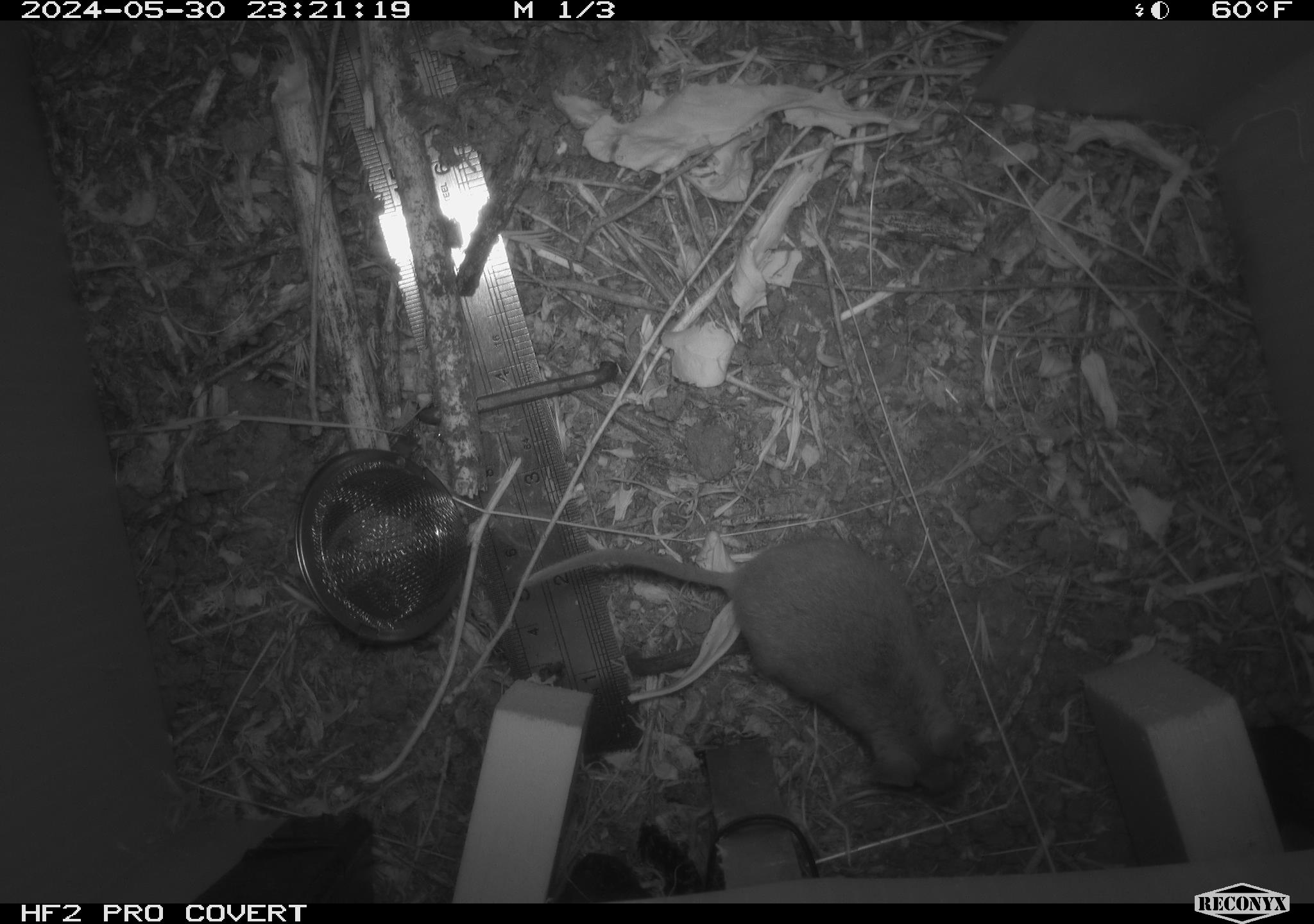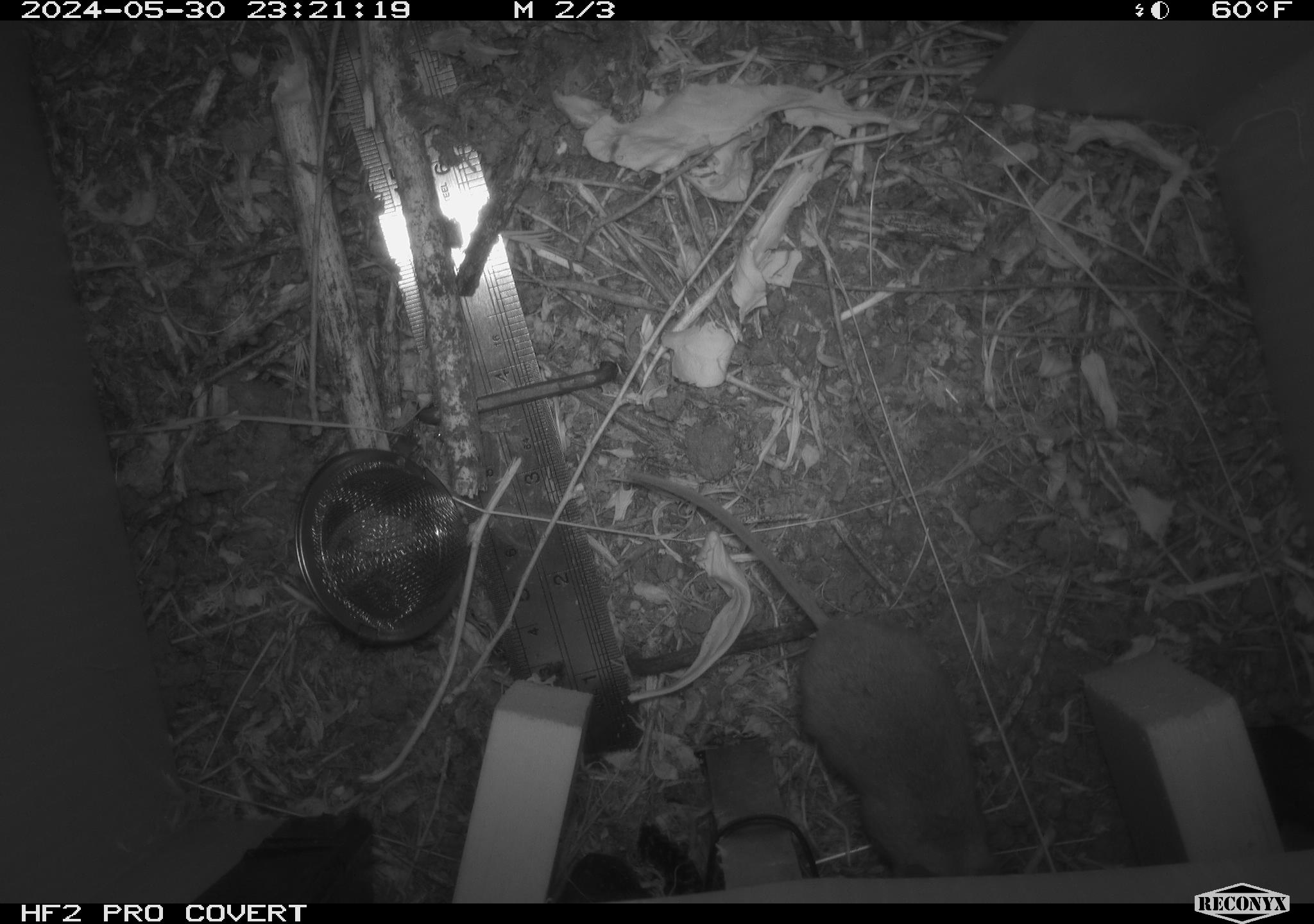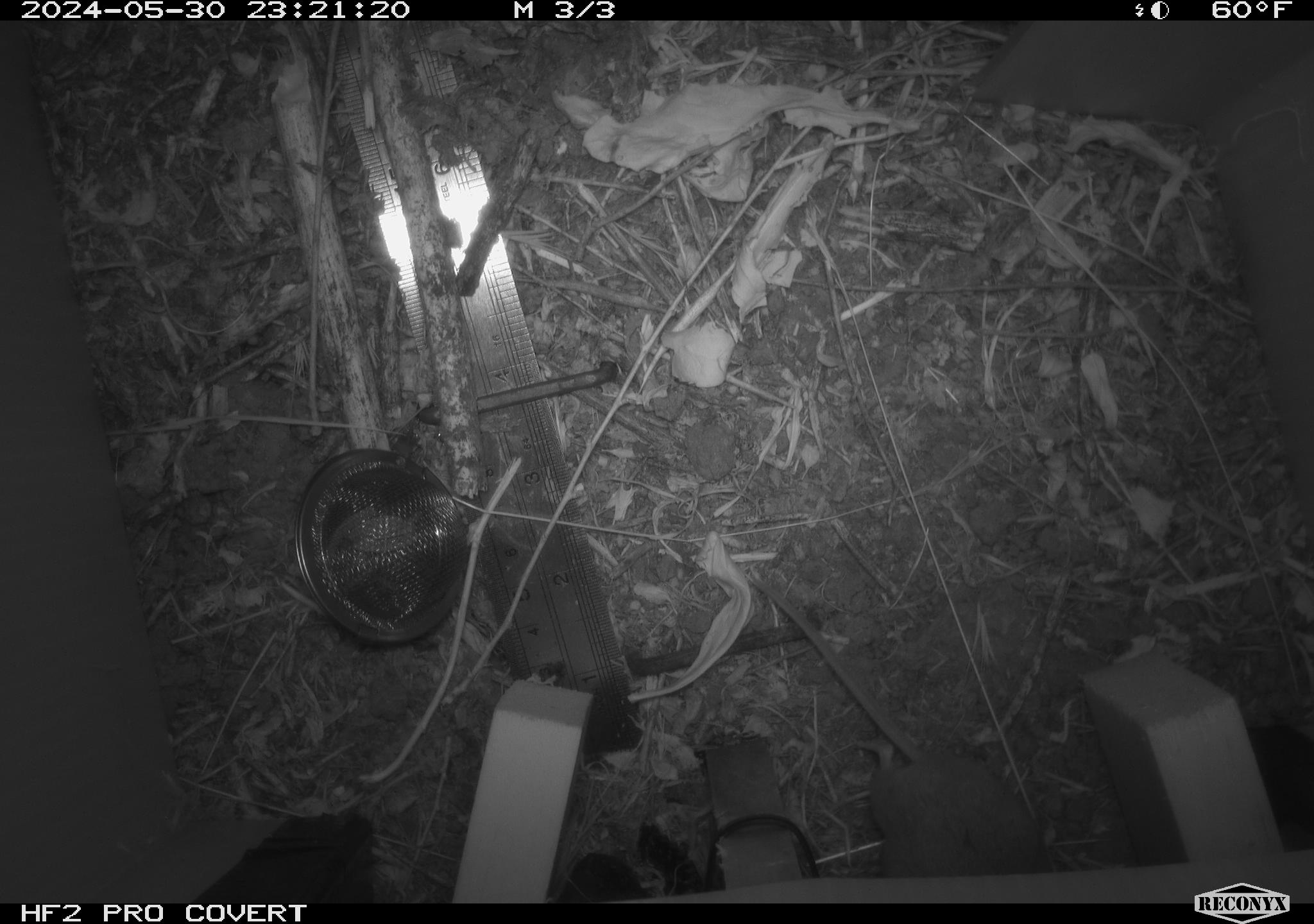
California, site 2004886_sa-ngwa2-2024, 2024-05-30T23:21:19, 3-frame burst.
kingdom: Animalia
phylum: Chordata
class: Mammalia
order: Rodentia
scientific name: Rodentia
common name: mouse species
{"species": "mouse species (Rodentia)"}